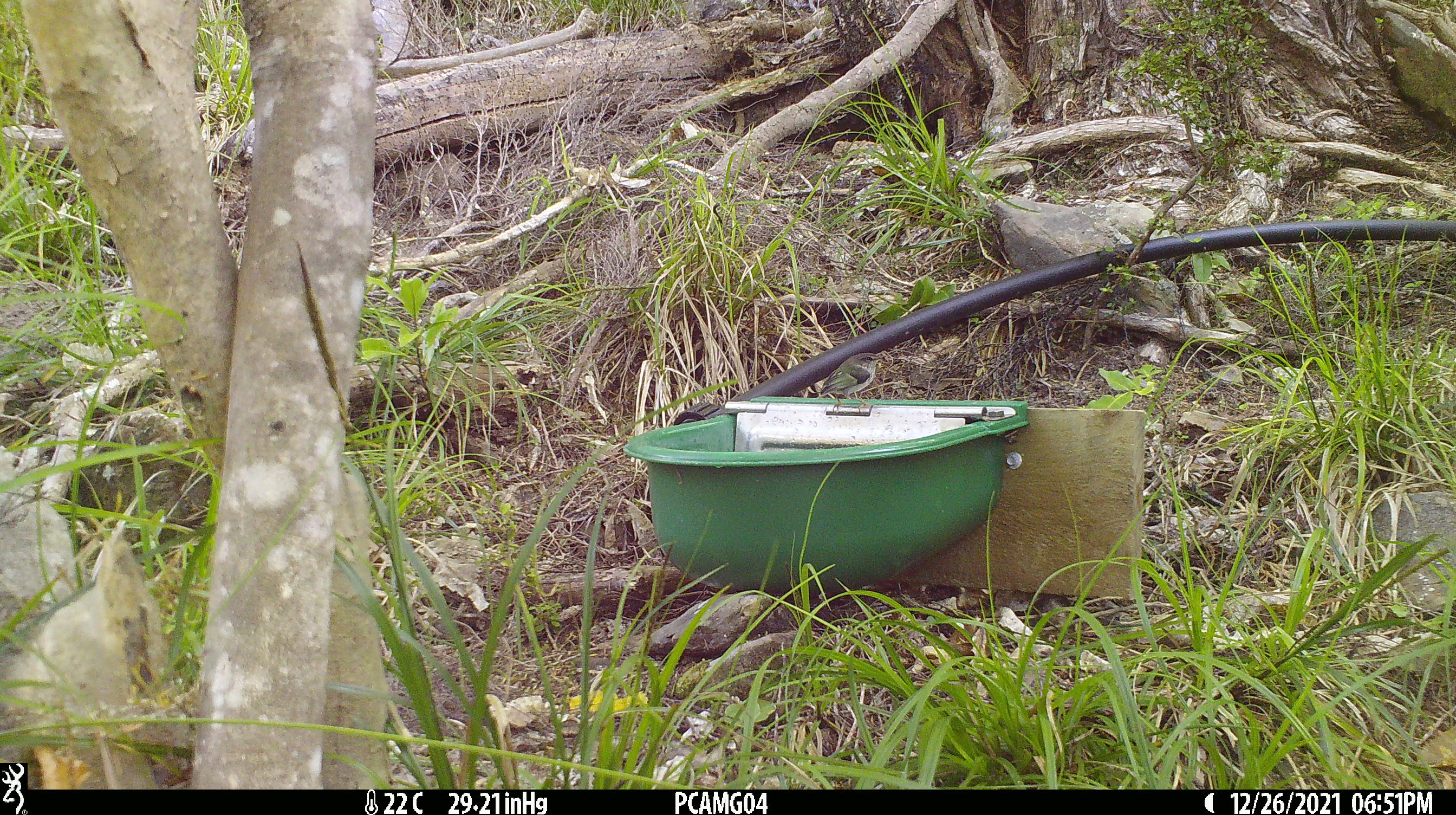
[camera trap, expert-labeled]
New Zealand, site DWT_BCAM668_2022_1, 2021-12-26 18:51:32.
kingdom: Animalia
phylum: Chordata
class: Aves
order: Passeriformes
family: Acanthisittidae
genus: Acanthisitta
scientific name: Acanthisitta chloris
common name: rifleman